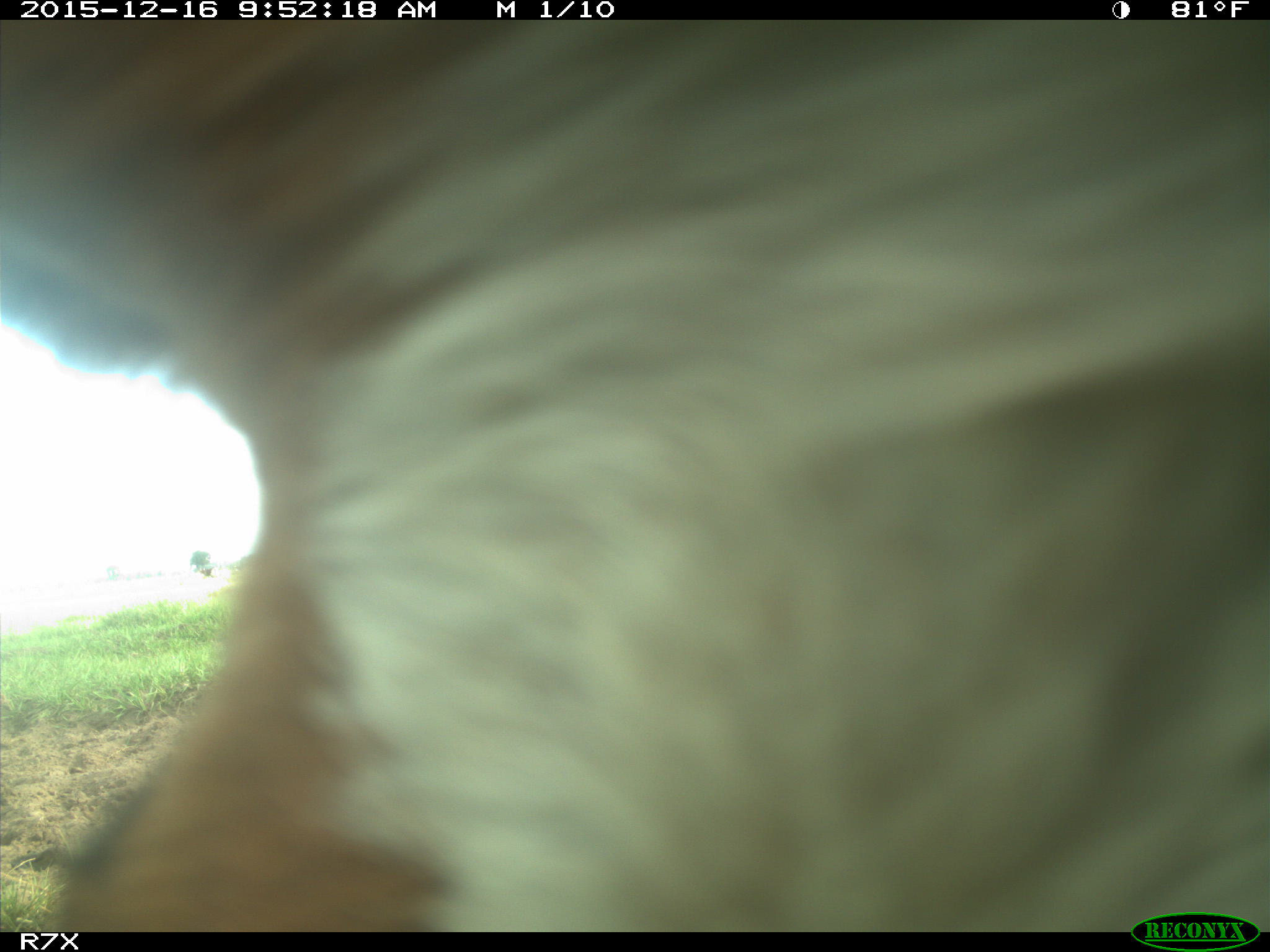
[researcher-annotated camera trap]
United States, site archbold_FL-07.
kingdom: Animalia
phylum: Chordata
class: Mammalia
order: Artiodactyla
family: Bovidae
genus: Bos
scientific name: Bos taurus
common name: domestic cow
Bos taurus (domestic cow).